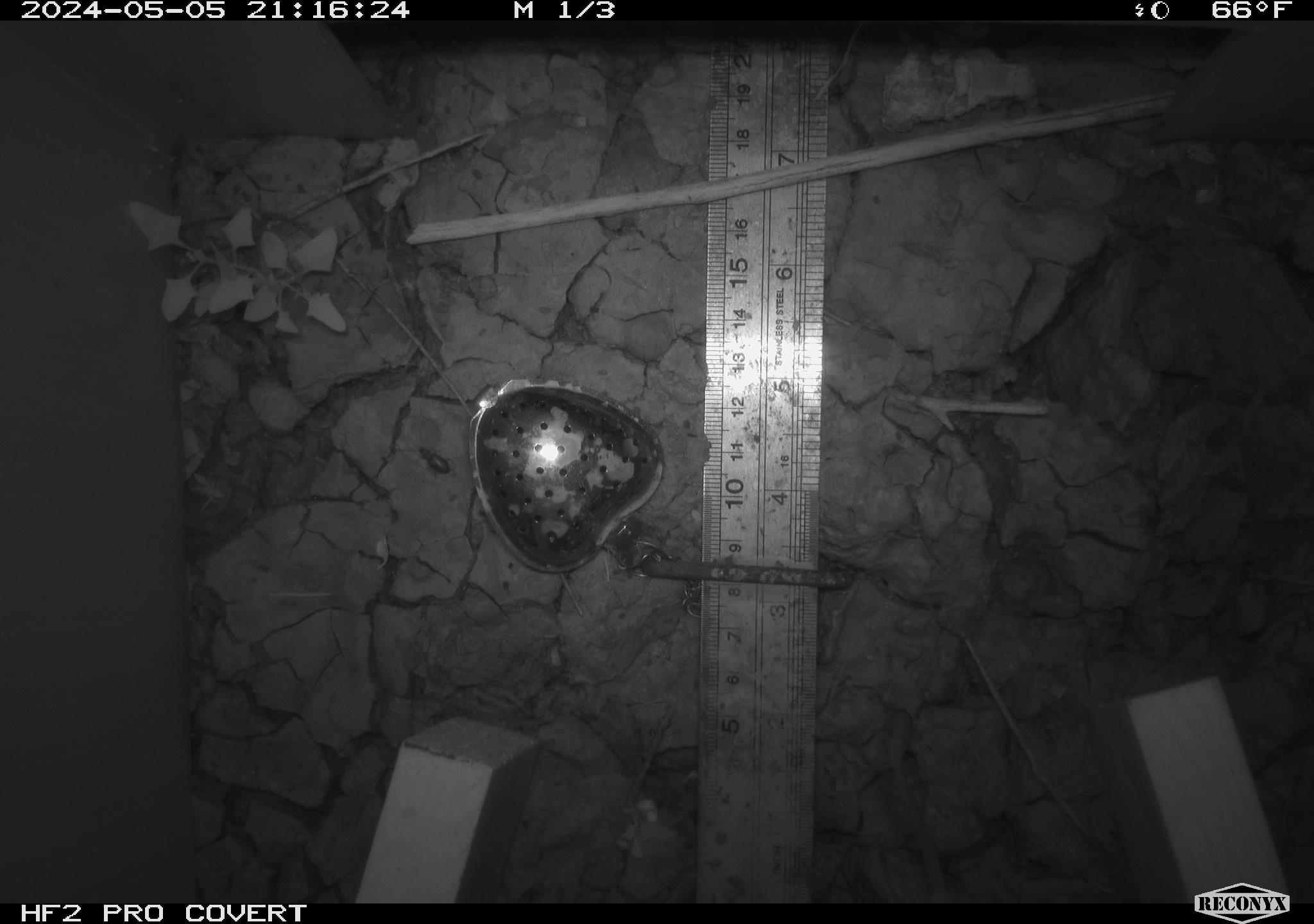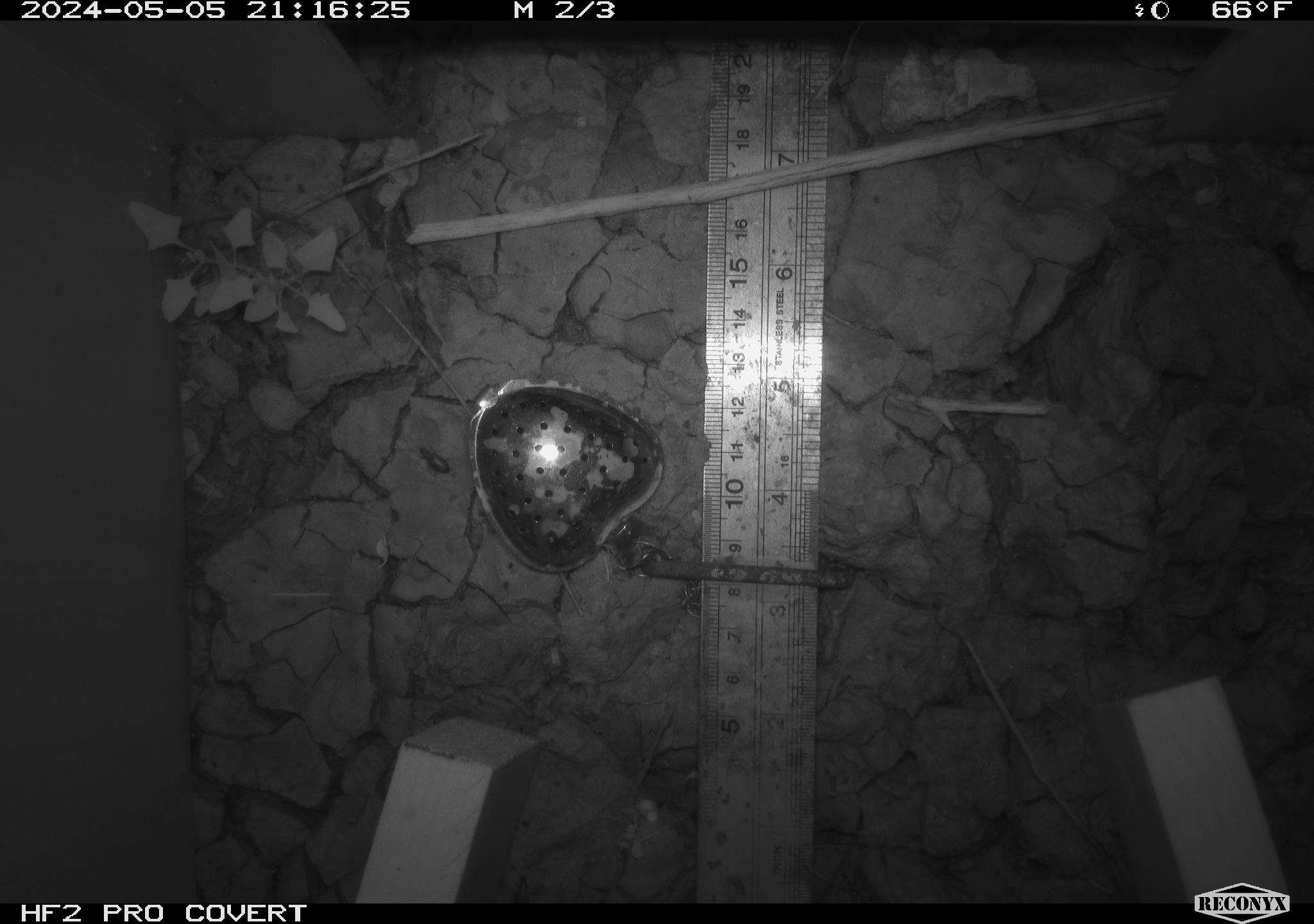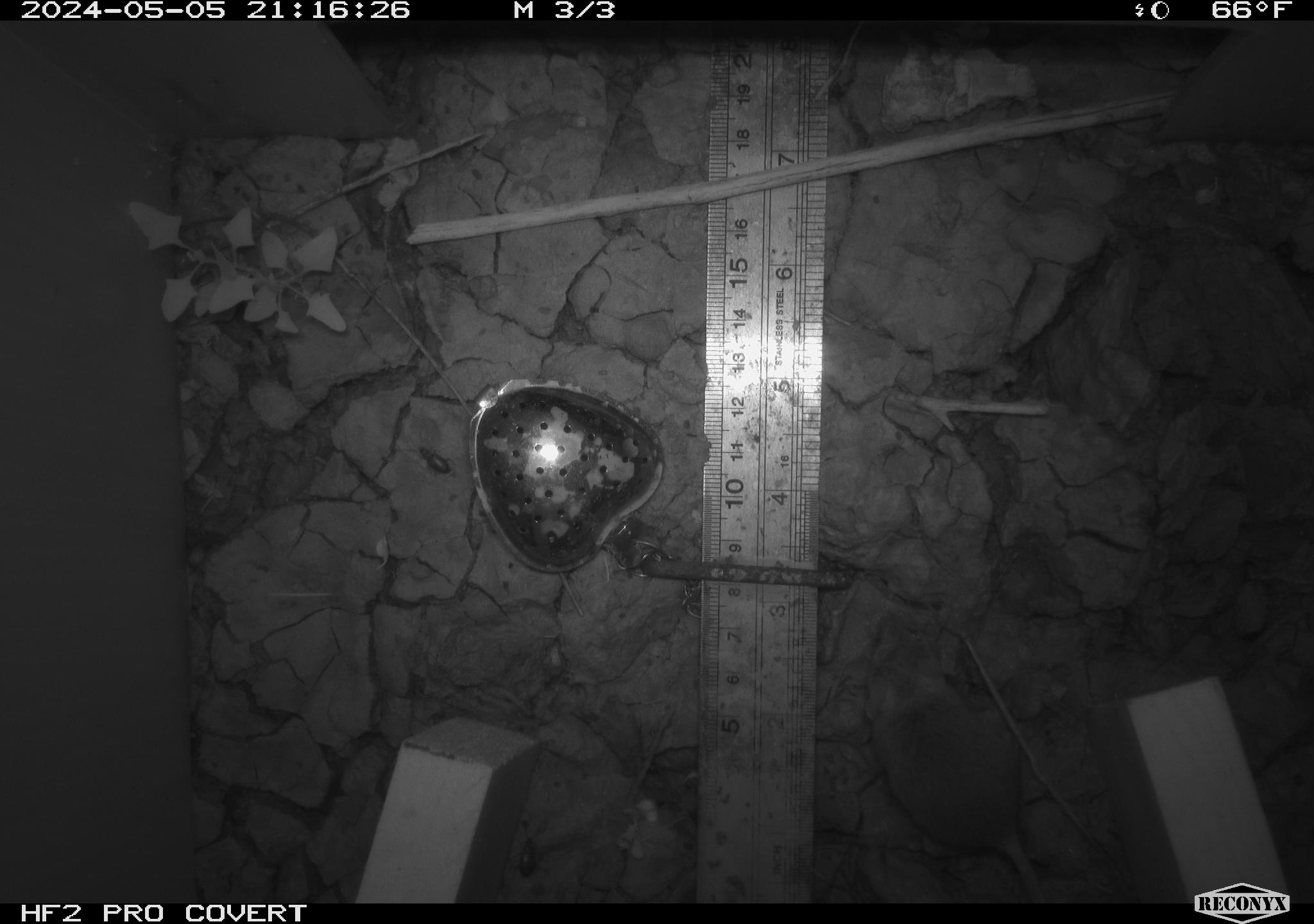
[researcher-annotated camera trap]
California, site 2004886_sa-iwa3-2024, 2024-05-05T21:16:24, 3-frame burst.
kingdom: Animalia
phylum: Chordata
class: Mammalia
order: Rodentia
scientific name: Rodentia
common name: mouse species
Mouse species (Rodentia).